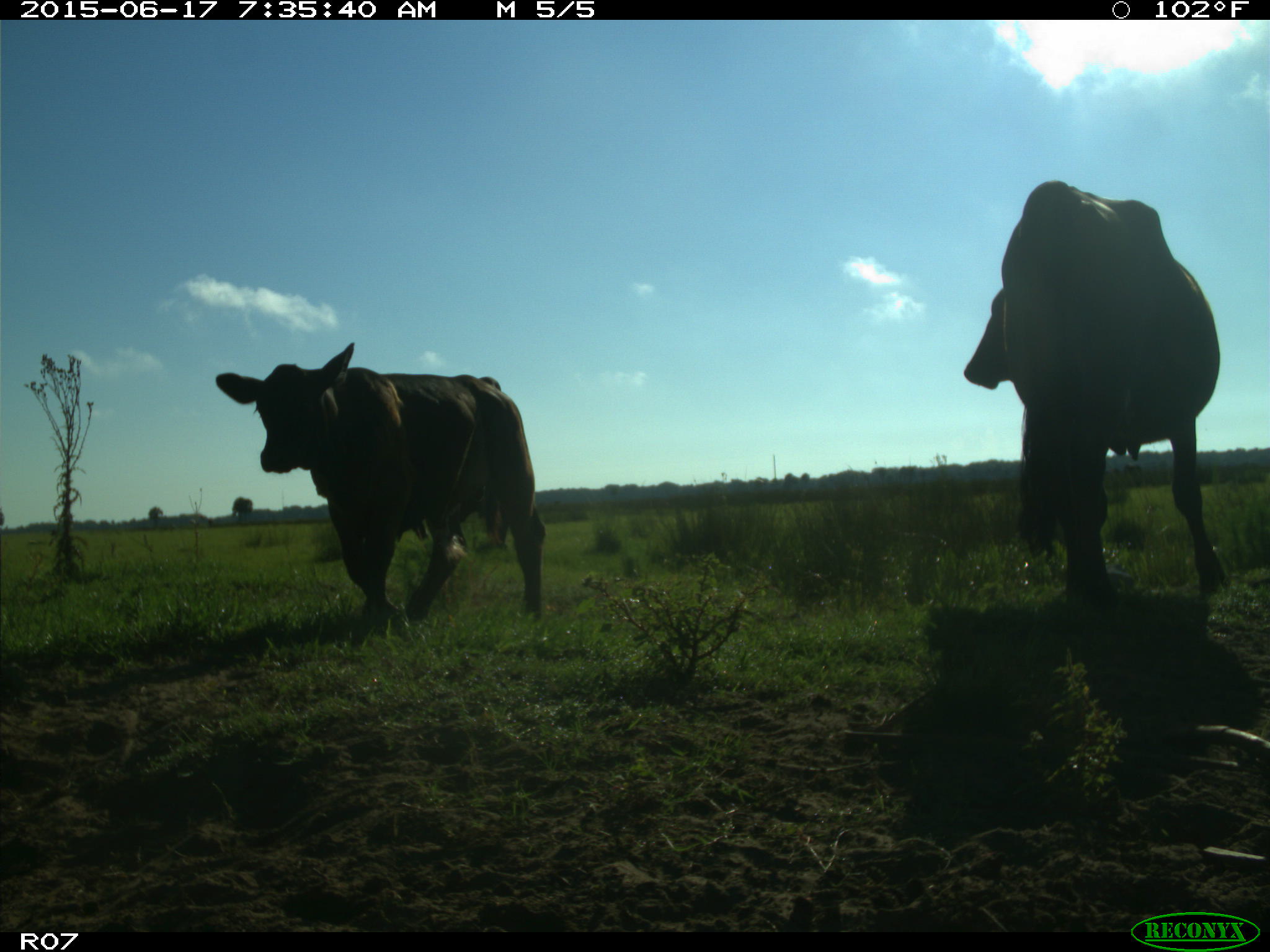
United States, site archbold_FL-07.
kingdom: Animalia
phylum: Chordata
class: Mammalia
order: Artiodactyla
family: Bovidae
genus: Bos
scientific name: Bos taurus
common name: domestic cow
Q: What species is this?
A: Bos taurus (domestic cow).